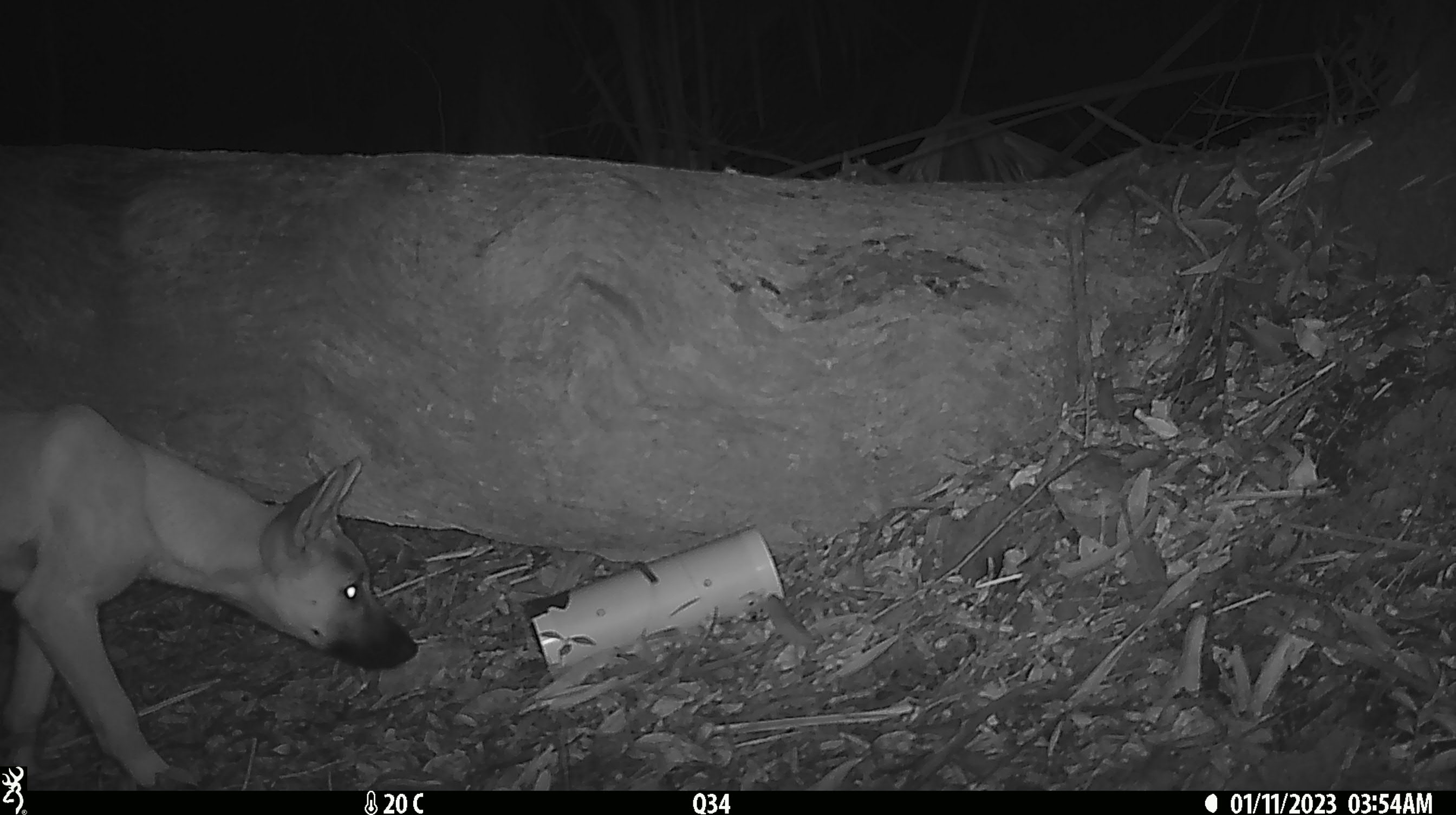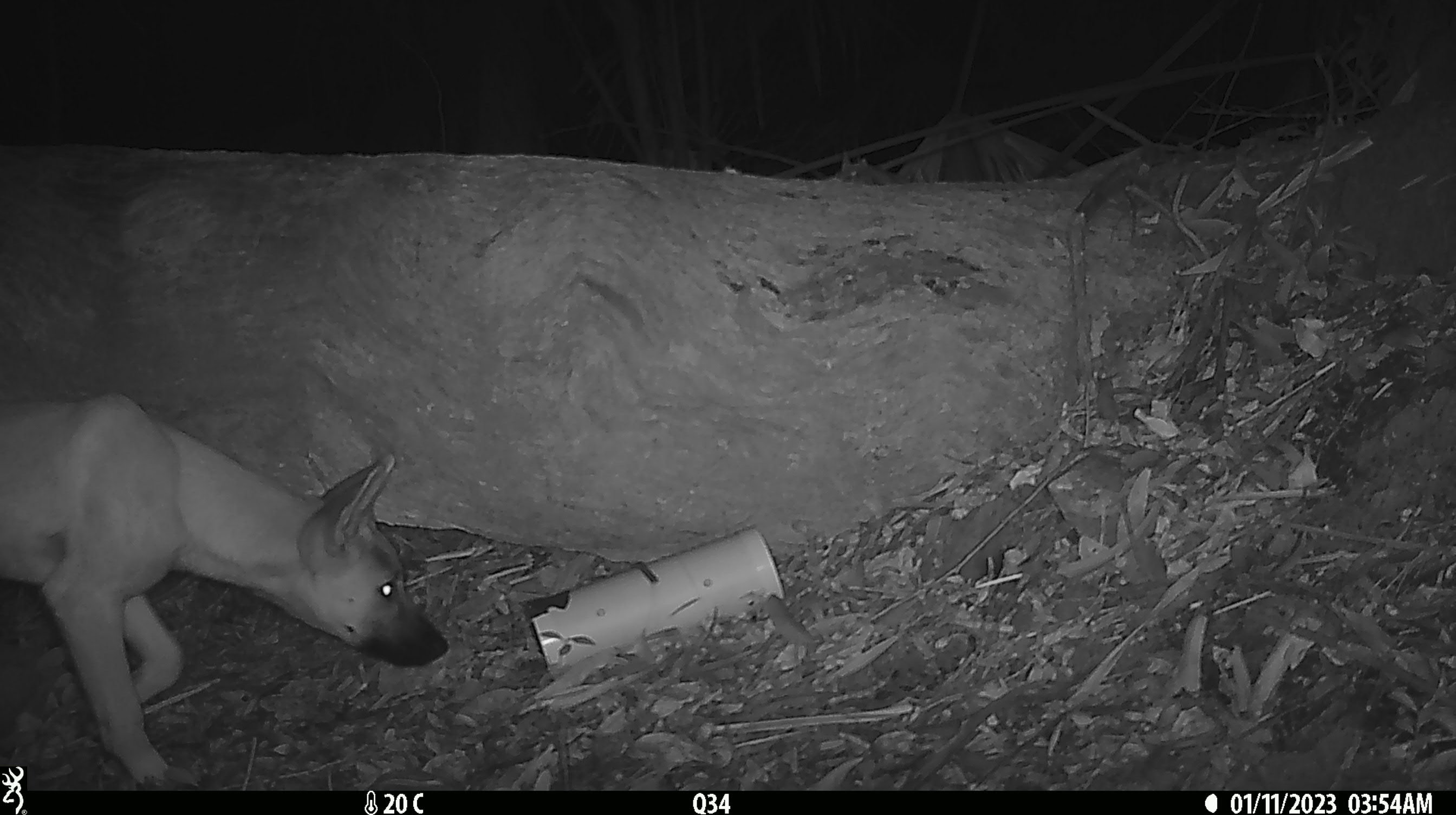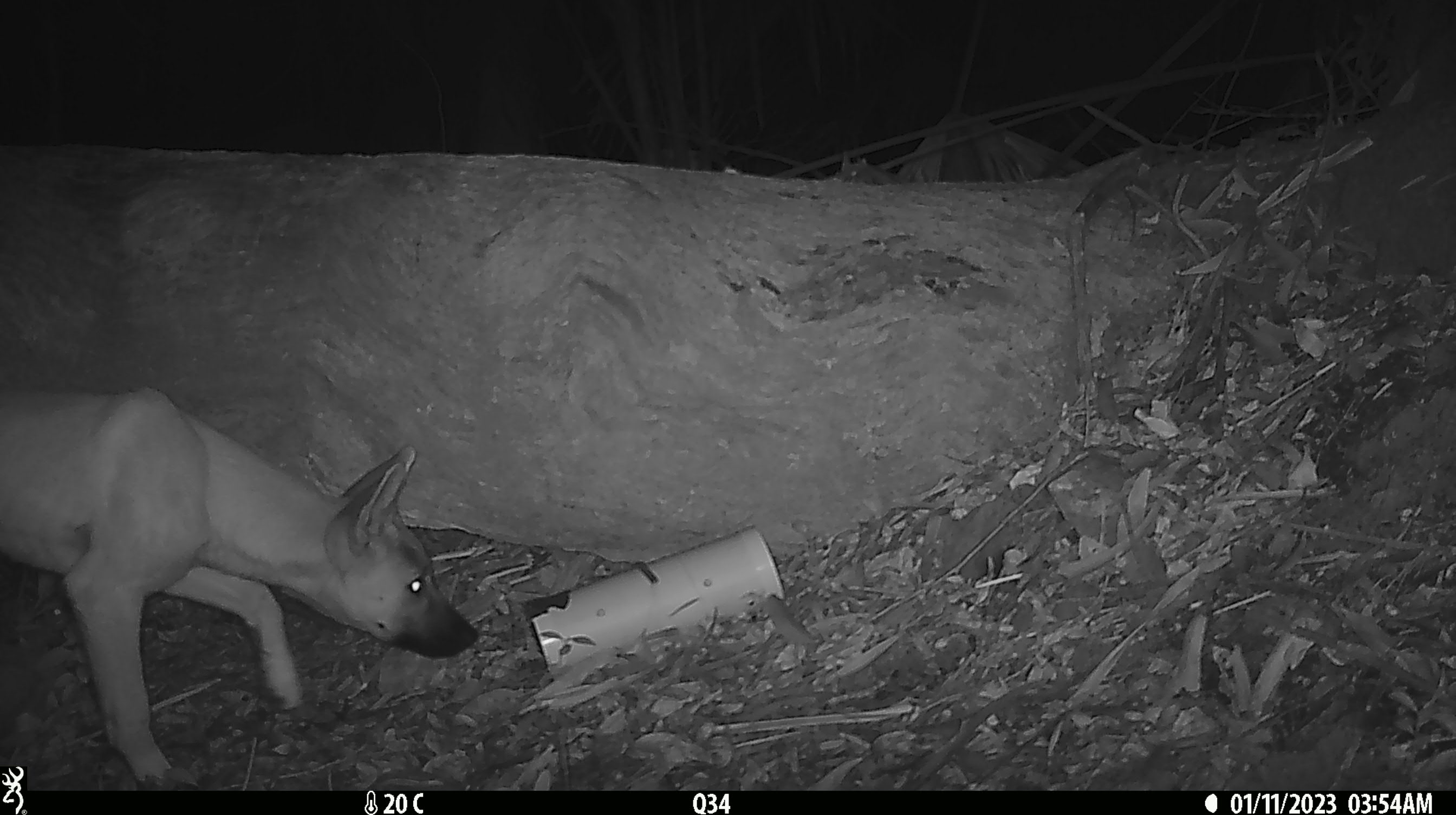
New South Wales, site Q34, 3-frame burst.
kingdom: Animalia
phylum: Chordata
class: Mammalia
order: Carnivora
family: Canidae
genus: Canis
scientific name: Canis familiaris dingo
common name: dingo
Dingo (Canis familiaris dingo).